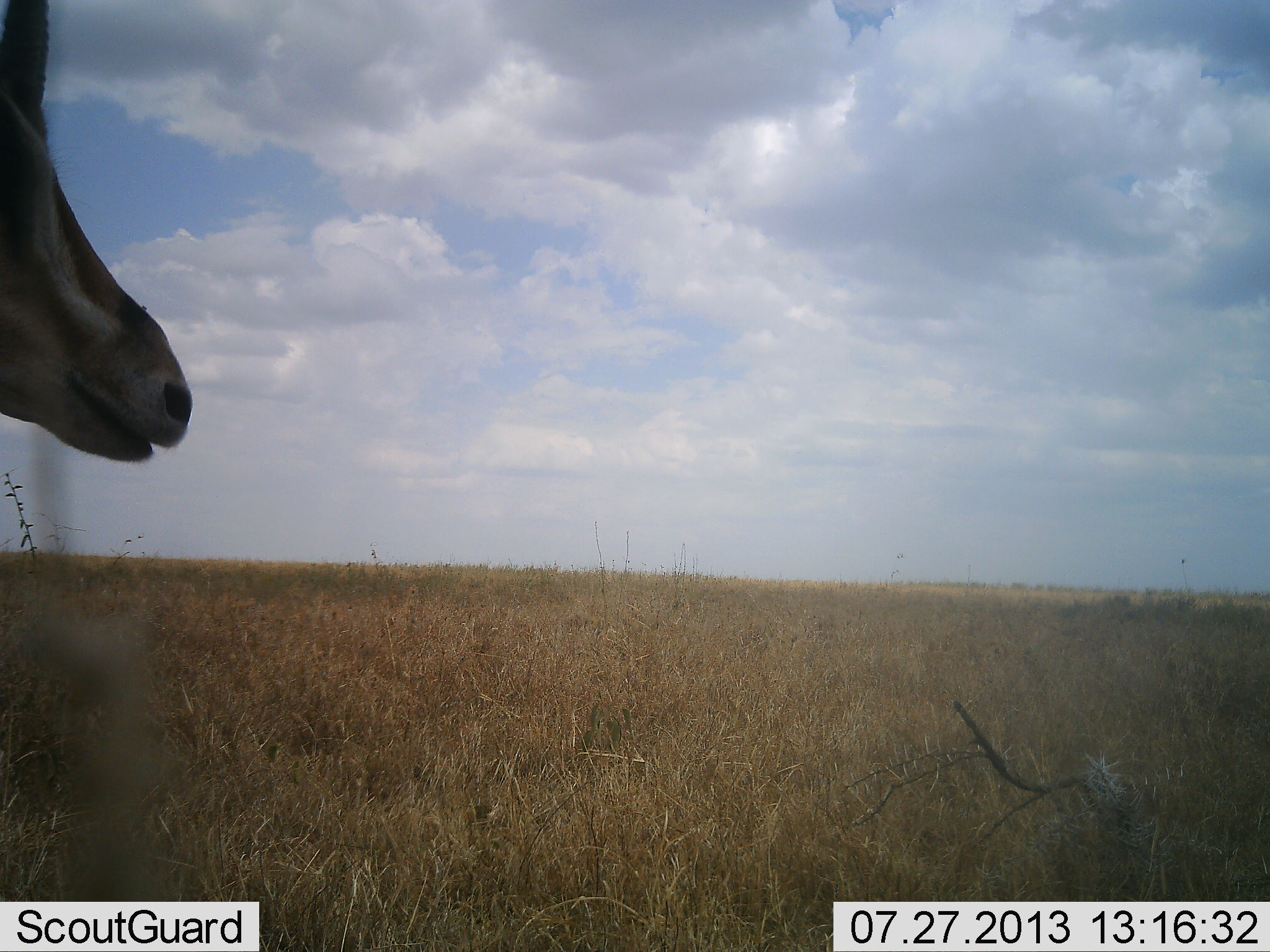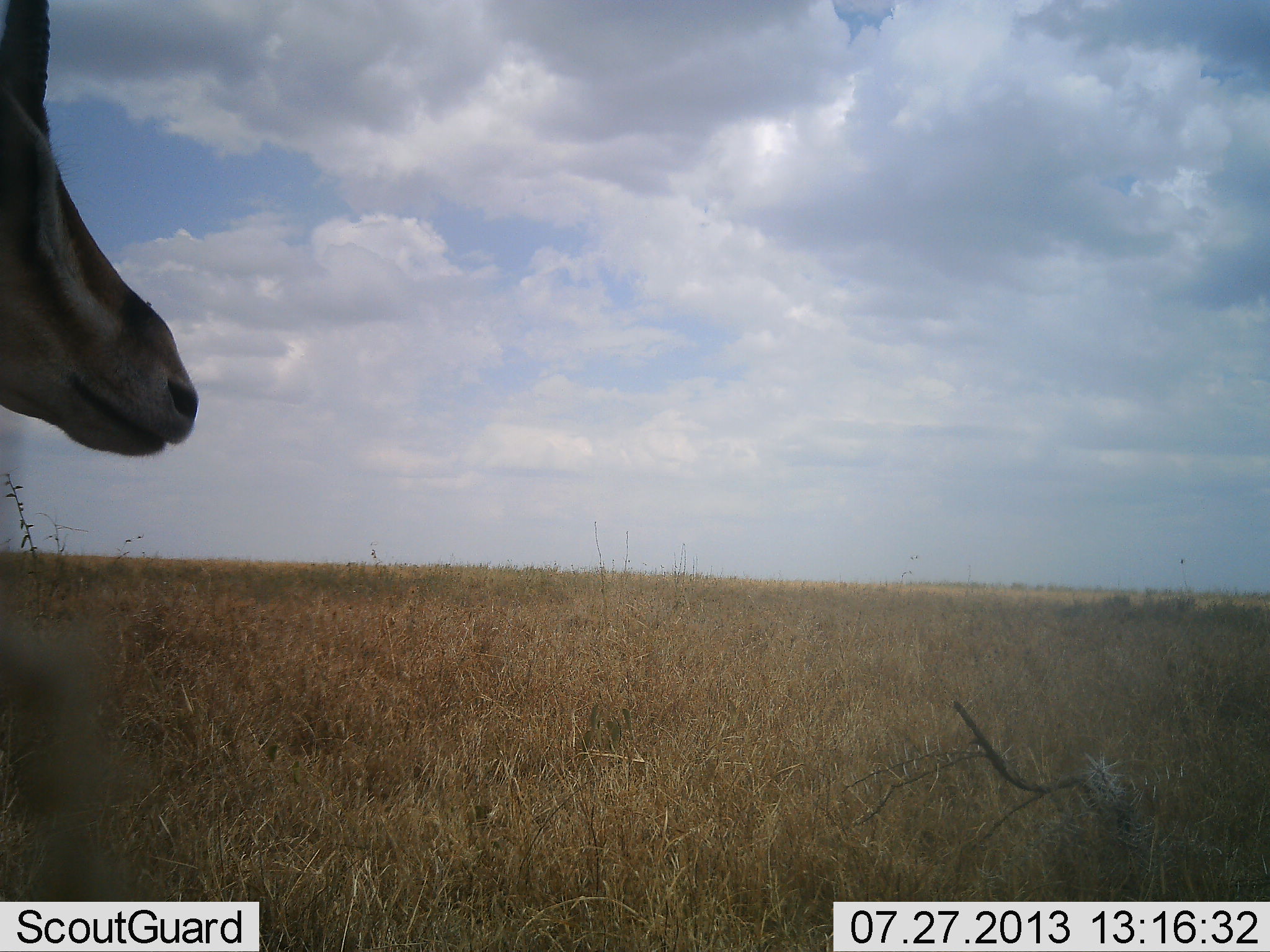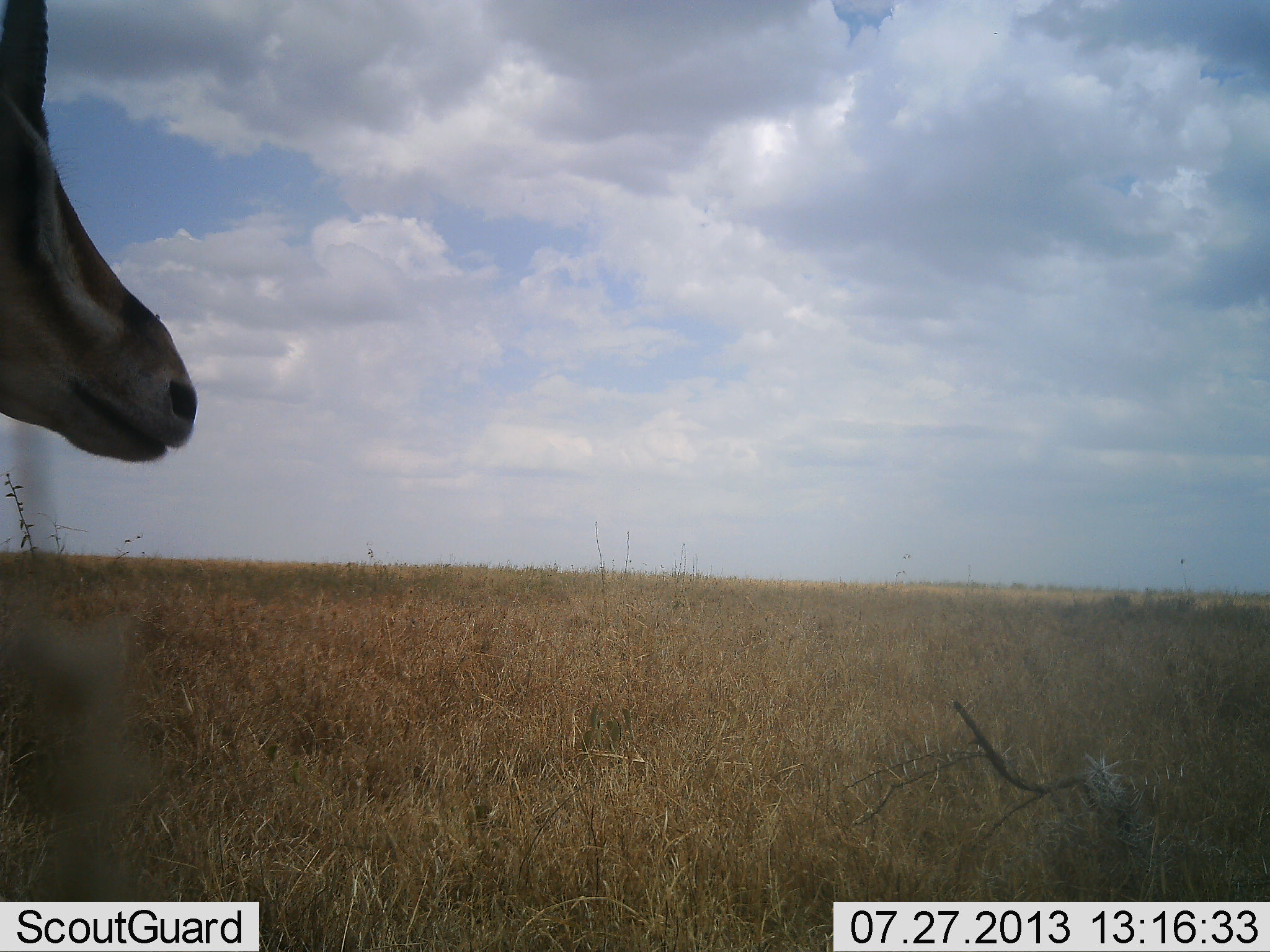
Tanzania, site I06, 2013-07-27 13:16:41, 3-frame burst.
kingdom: Animalia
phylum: Chordata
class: Mammalia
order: Artiodactyla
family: Bovidae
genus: Nanger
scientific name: Nanger granti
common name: grant's gazelle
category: gazellegrants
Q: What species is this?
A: Gazellegrants (grant's gazelle) (Nanger granti).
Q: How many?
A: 1.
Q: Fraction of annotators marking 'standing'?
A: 80%.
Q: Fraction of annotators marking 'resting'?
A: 0%.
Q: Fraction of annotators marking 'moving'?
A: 0%.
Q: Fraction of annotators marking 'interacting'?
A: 0%.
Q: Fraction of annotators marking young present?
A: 0%.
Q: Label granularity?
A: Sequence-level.